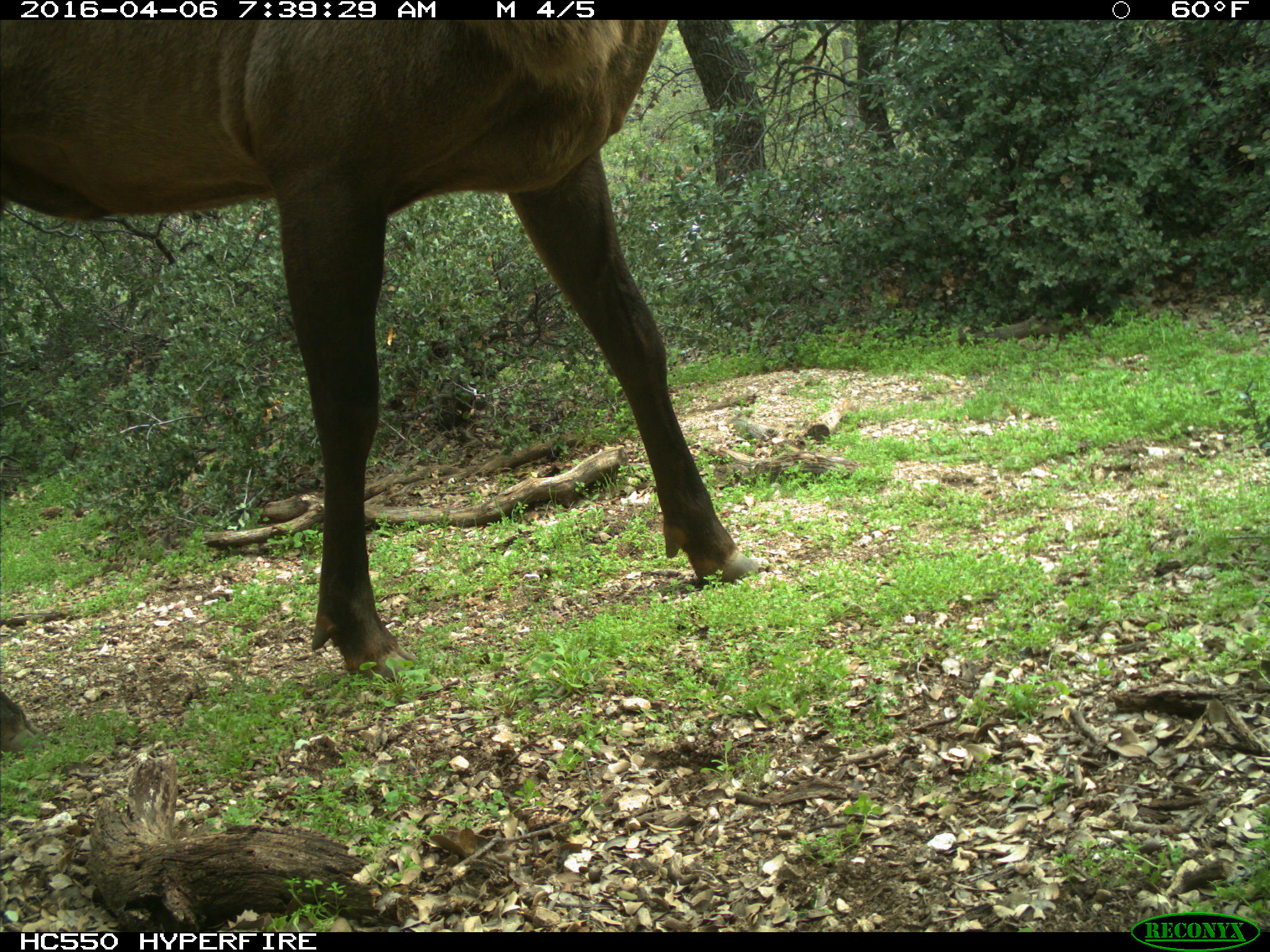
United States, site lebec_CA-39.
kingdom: Animalia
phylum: Chordata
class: Mammalia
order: Artiodactyla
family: Cervidae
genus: Cervus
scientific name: Cervus canadensis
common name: elk